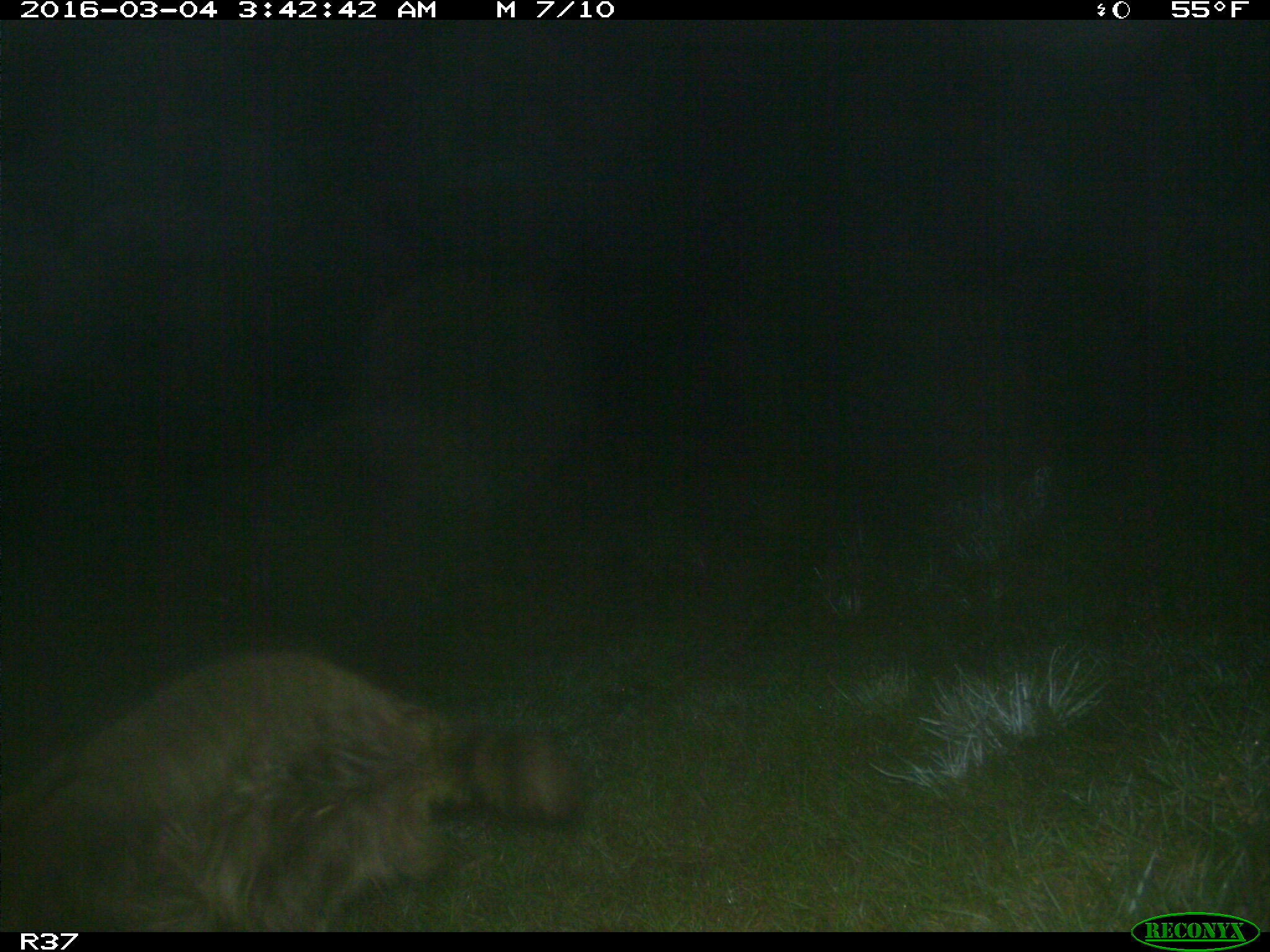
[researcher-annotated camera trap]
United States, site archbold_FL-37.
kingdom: Animalia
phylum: Chordata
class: Mammalia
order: Carnivora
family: Procyonidae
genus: Procyon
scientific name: Procyon lotor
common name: common raccoon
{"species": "Procyon lotor (common raccoon)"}